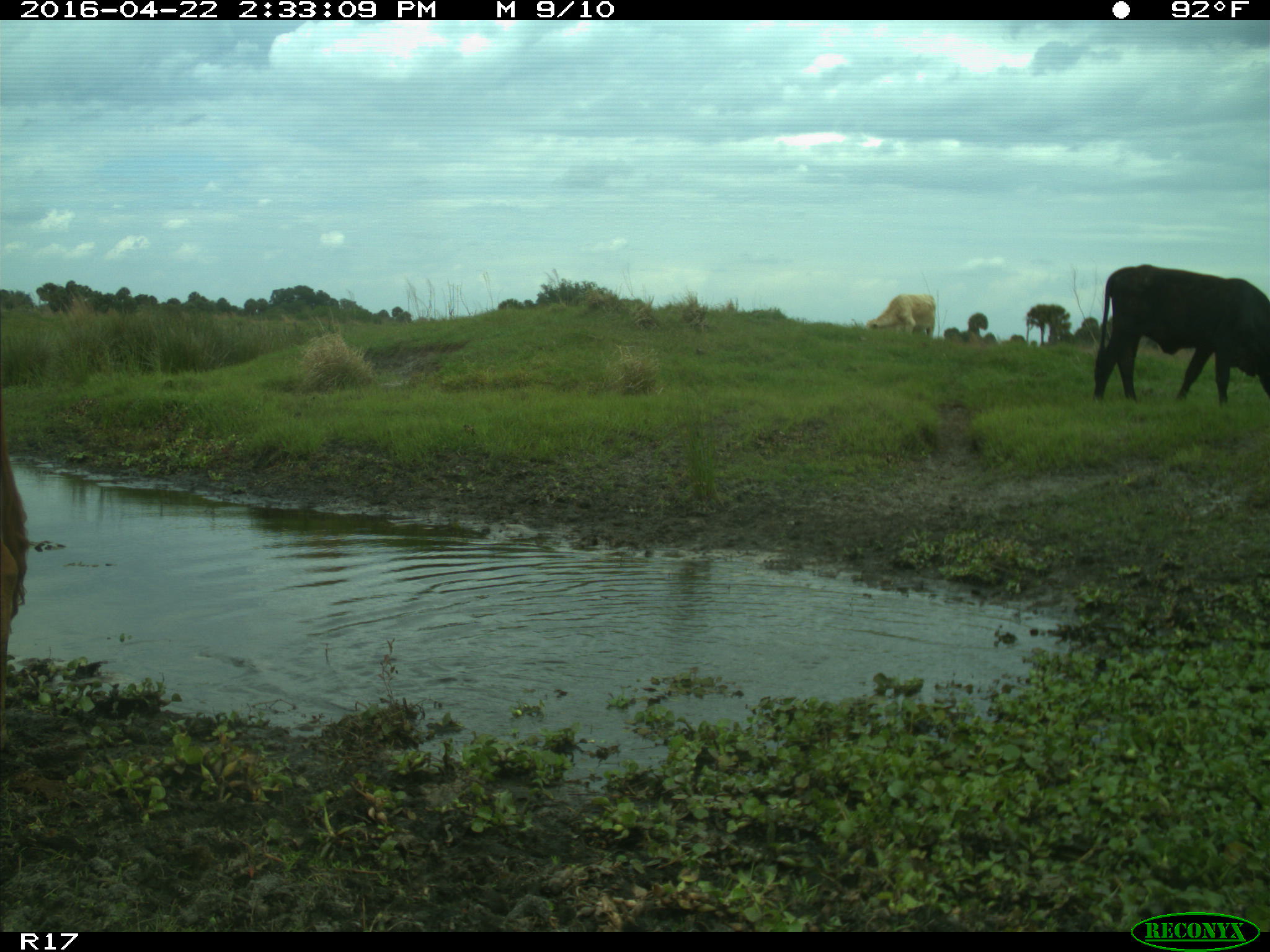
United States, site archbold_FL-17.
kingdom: Animalia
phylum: Chordata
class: Mammalia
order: Artiodactyla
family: Bovidae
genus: Bos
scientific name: Bos taurus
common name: domestic cow